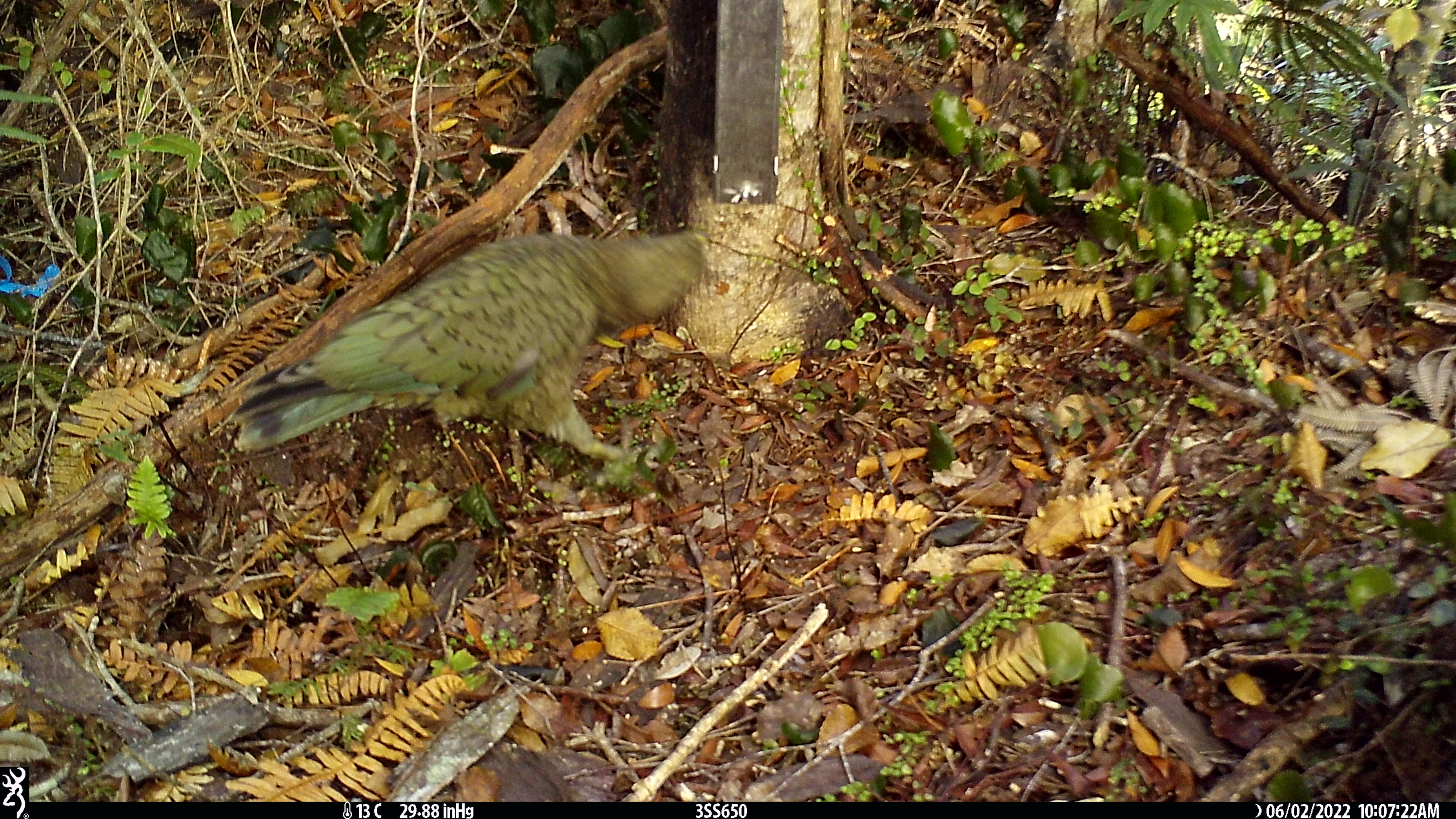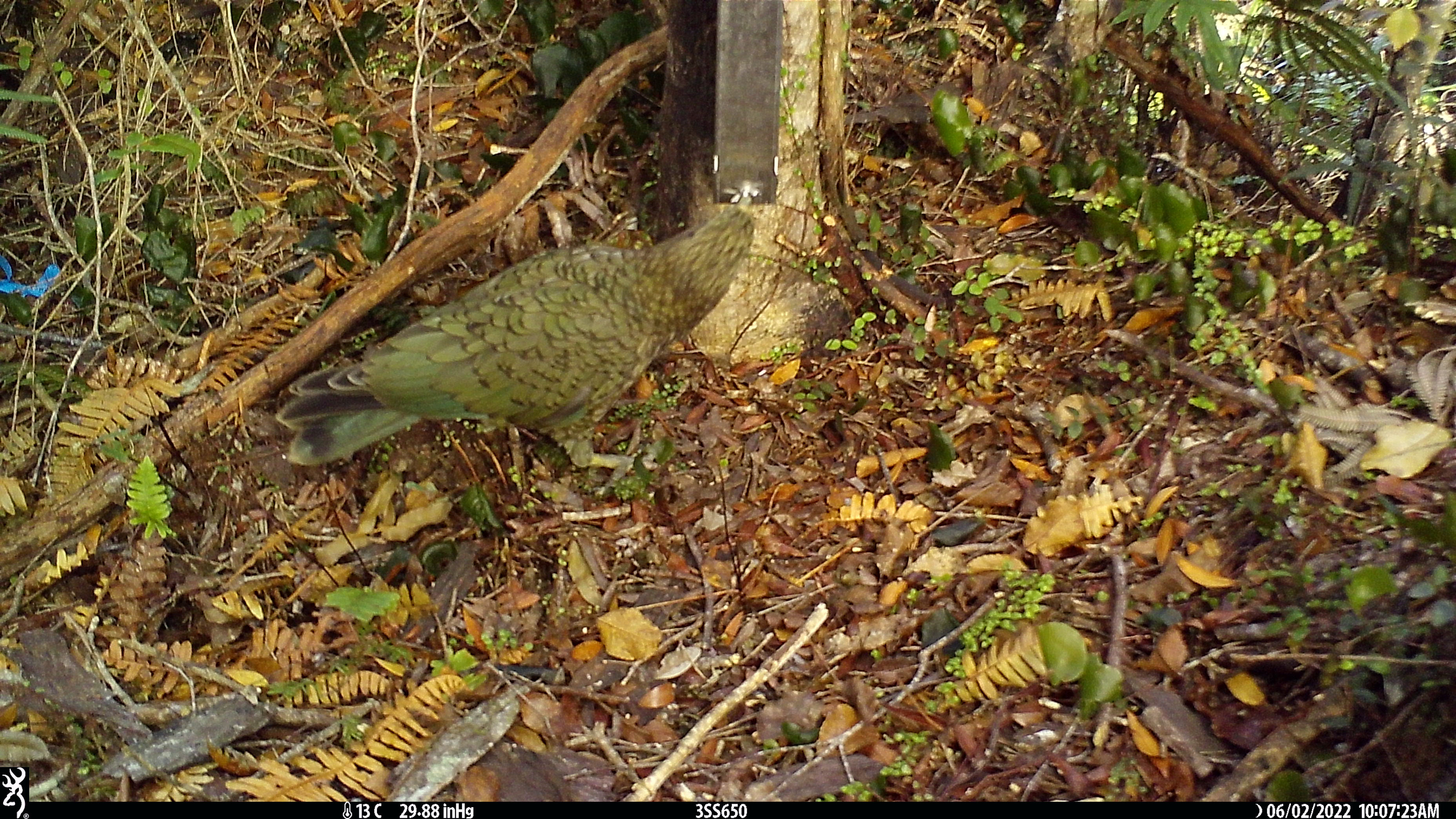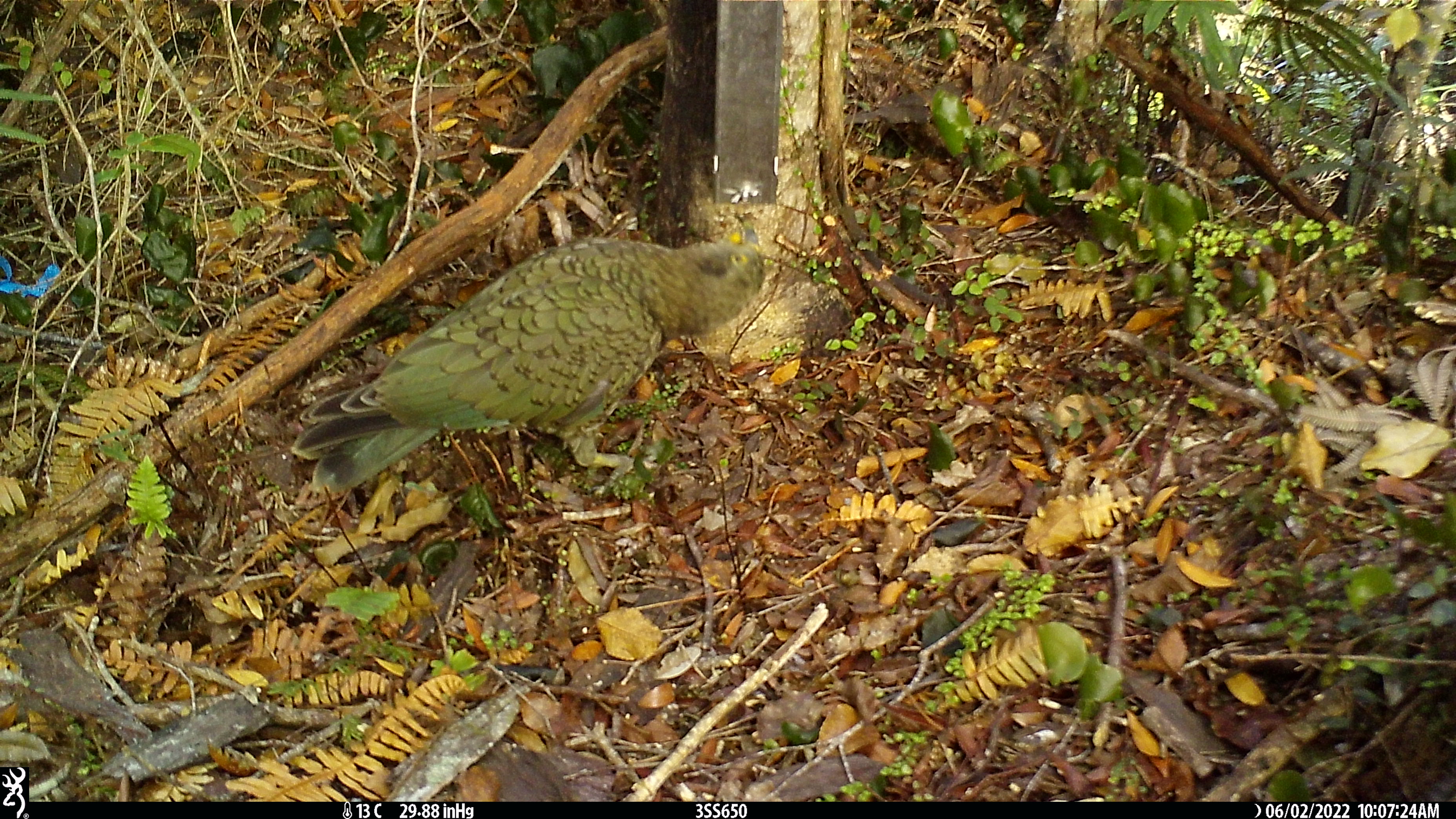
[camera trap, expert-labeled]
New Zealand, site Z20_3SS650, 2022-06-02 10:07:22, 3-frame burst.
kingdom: Animalia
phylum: Chordata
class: Aves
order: Psittaciformes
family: Strigopidae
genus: Nestor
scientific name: Nestor notabilis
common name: kea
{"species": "kea (Nestor notabilis)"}